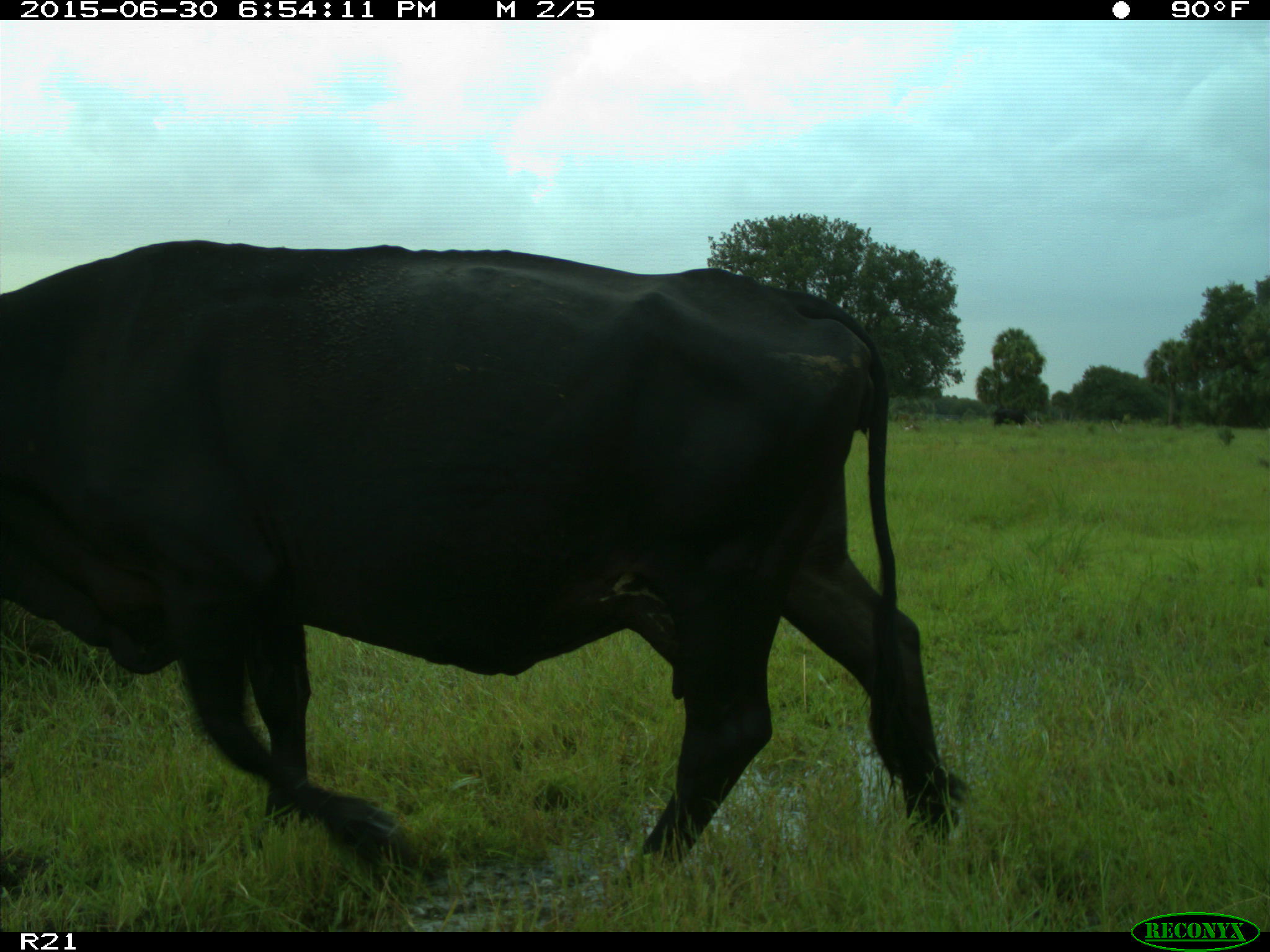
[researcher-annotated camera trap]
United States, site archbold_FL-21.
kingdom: Animalia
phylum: Chordata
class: Mammalia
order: Artiodactyla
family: Bovidae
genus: Bos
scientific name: Bos taurus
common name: domestic cow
Bos taurus (domestic cow).